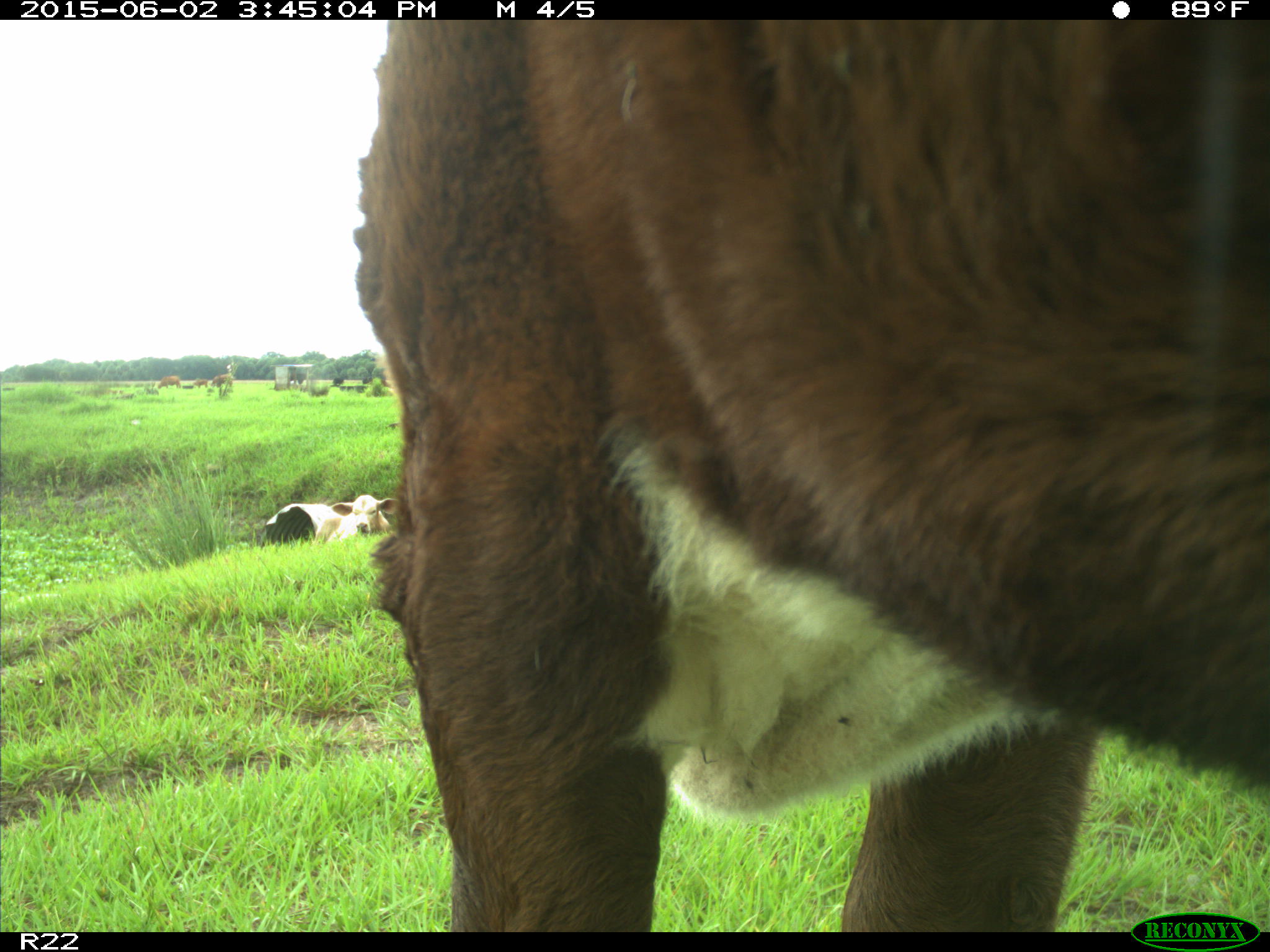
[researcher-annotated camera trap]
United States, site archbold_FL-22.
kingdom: Animalia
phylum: Chordata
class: Mammalia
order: Artiodactyla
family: Bovidae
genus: Bos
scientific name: Bos taurus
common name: domestic cow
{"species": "Bos taurus (domestic cow)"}